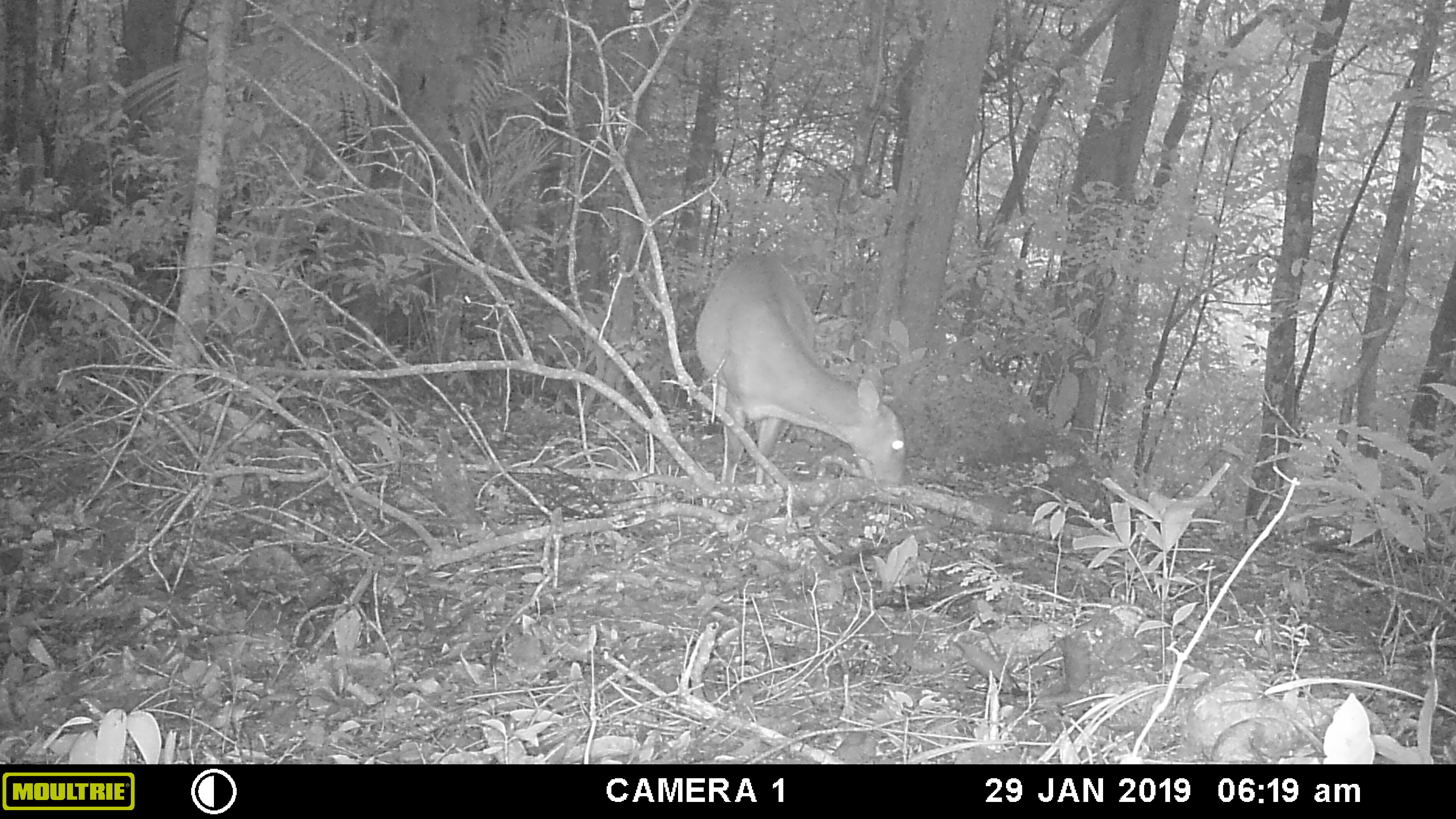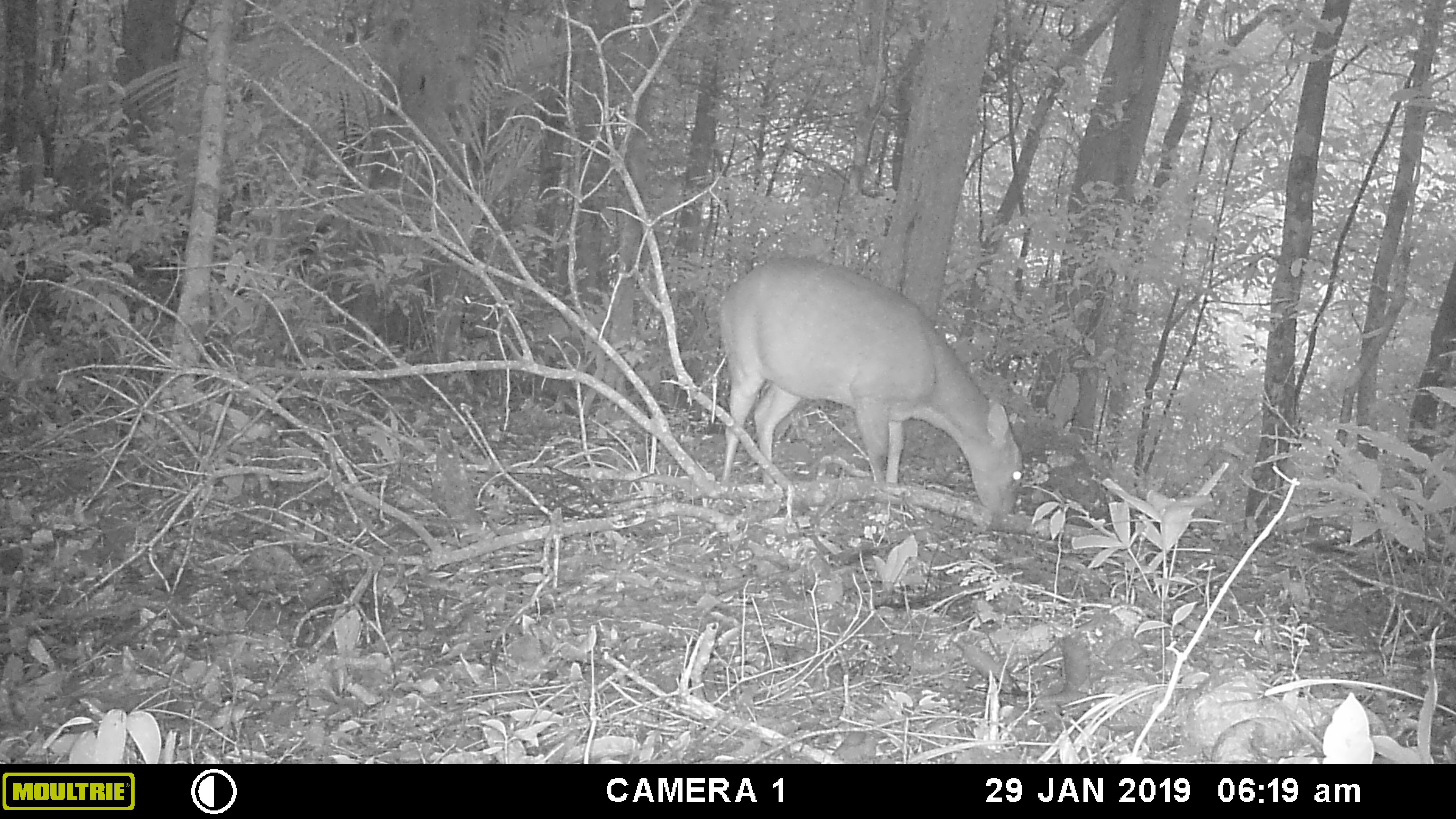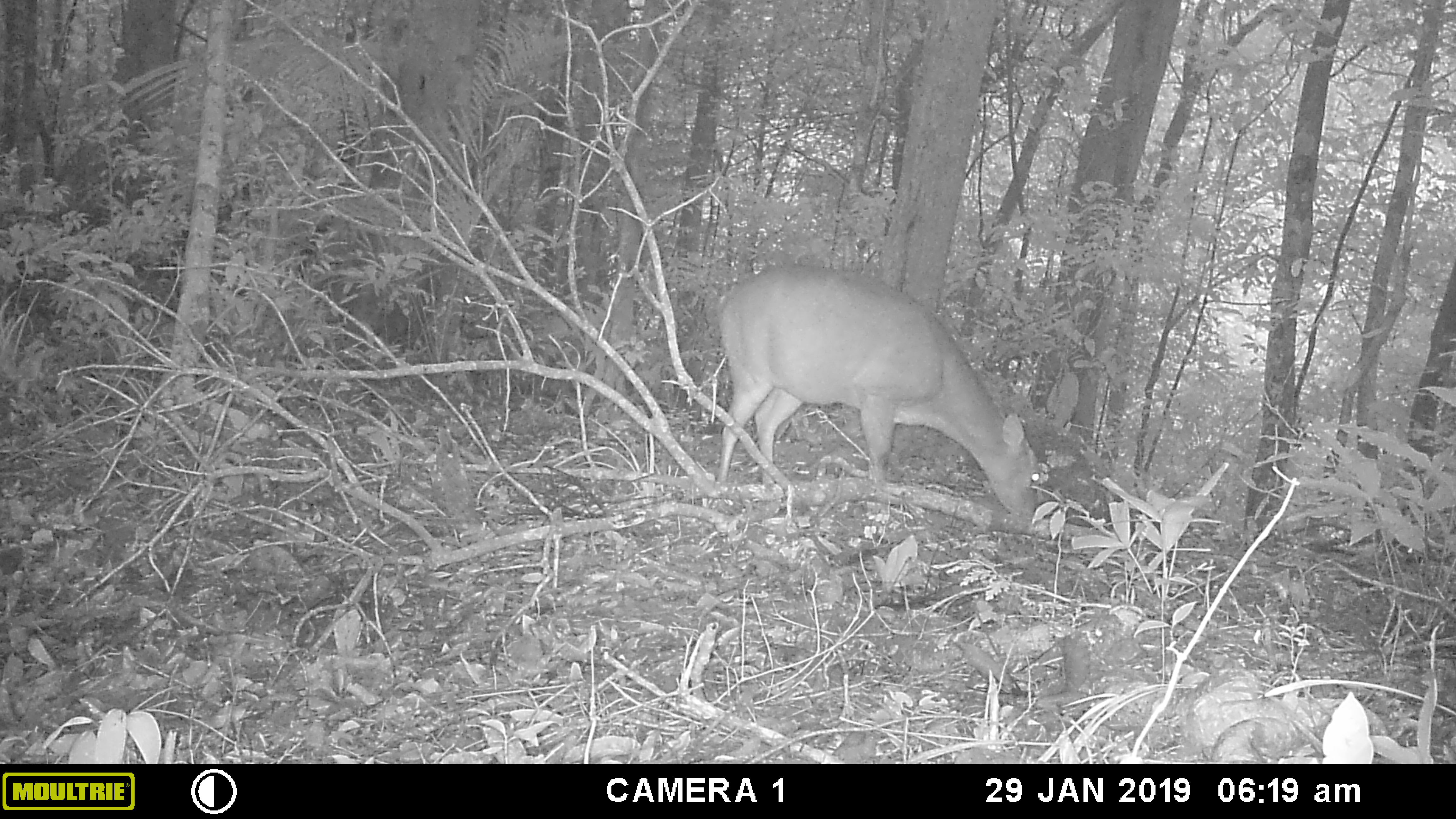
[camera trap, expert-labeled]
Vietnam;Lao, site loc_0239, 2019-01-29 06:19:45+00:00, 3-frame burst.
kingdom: Animalia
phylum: Chordata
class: Mammalia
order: Artiodactyla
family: Cervidae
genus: Muntiacus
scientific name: Muntiacus vuquangensis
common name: large-antlered muntjac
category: large antlered muntjac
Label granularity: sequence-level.